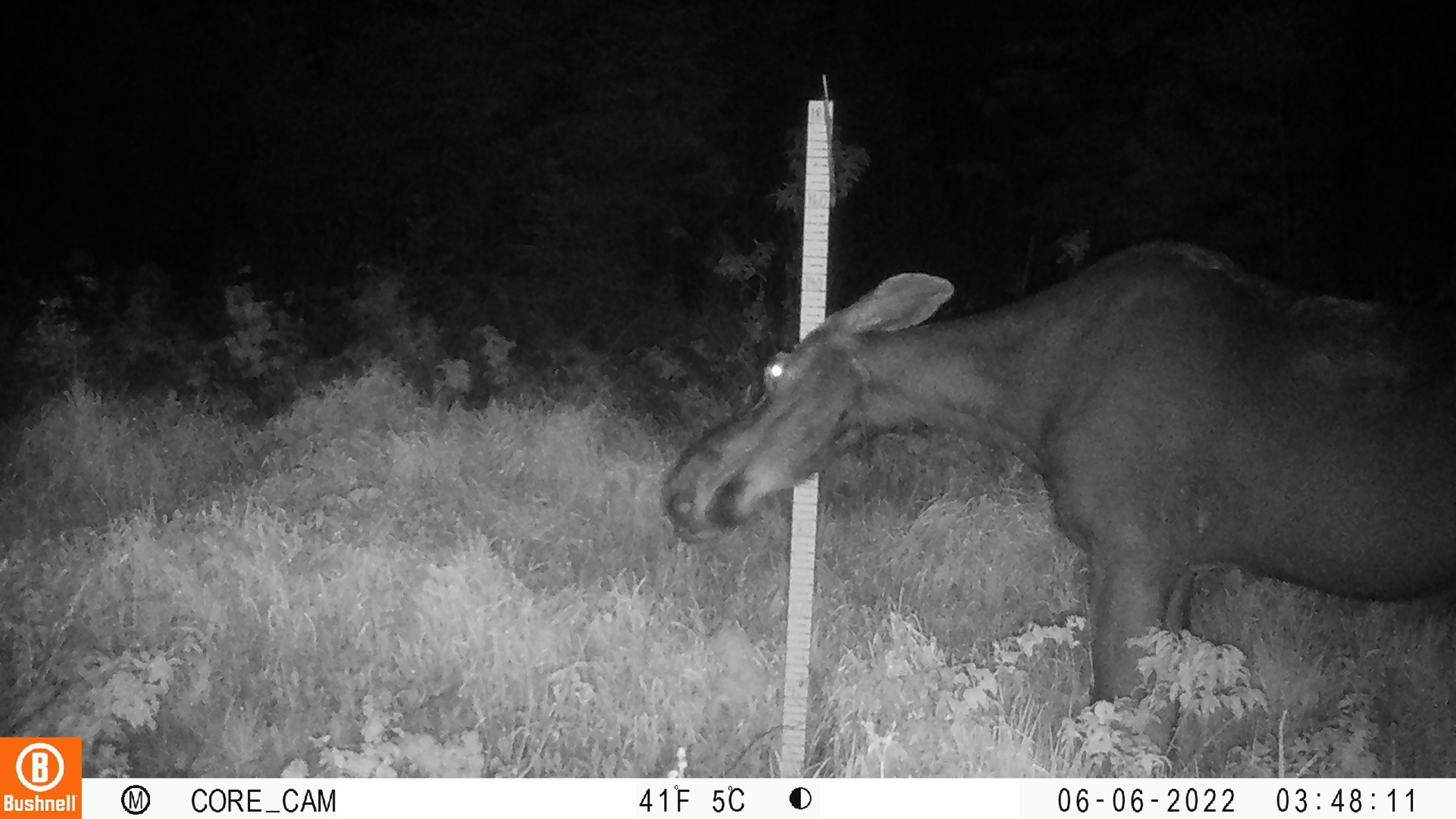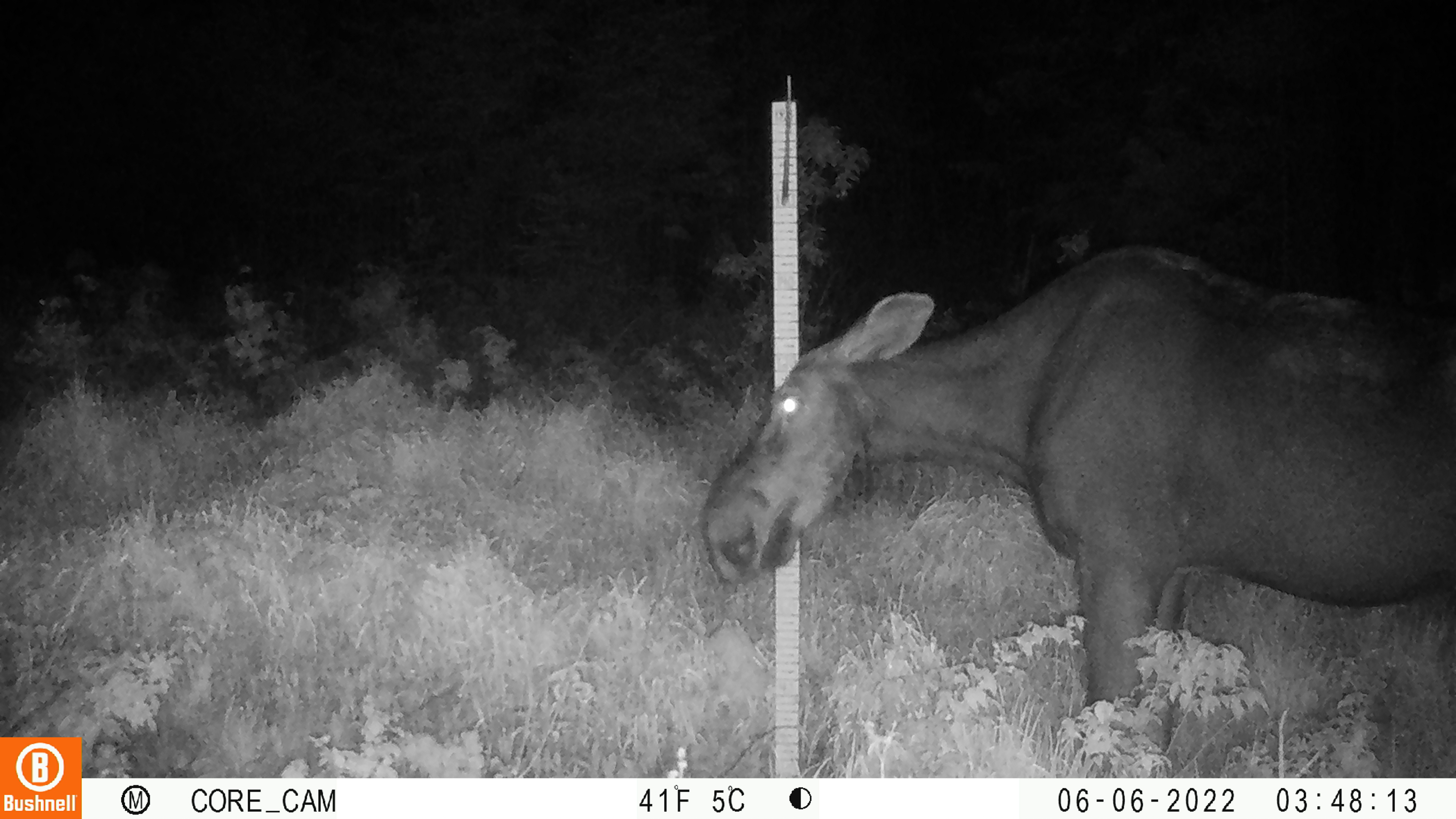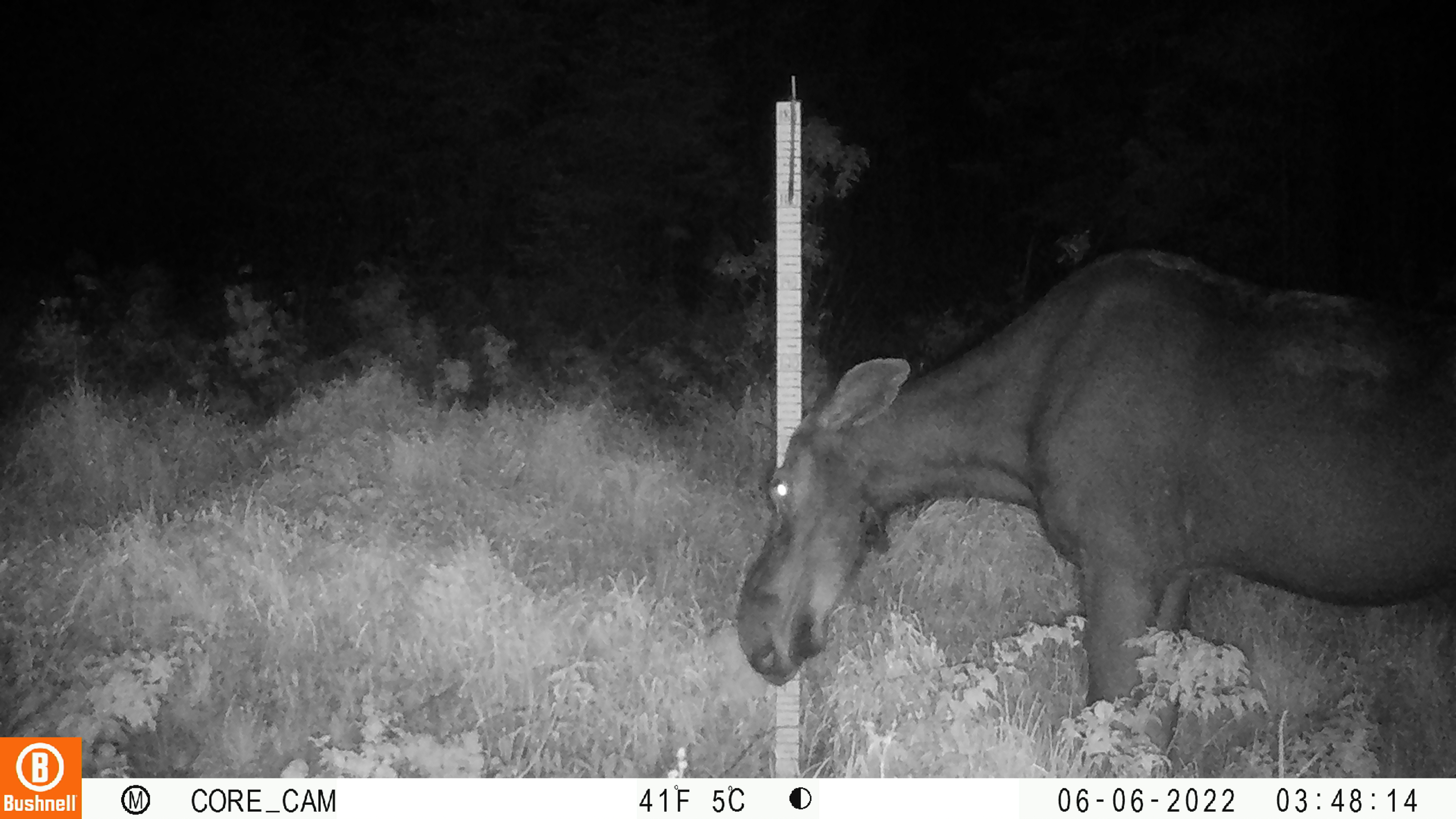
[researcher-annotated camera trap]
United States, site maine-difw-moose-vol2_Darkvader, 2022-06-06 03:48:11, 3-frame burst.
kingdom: Animalia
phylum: Chordata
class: Mammalia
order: Artiodactyla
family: Cervidae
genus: Alces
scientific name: Alces alces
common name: moose